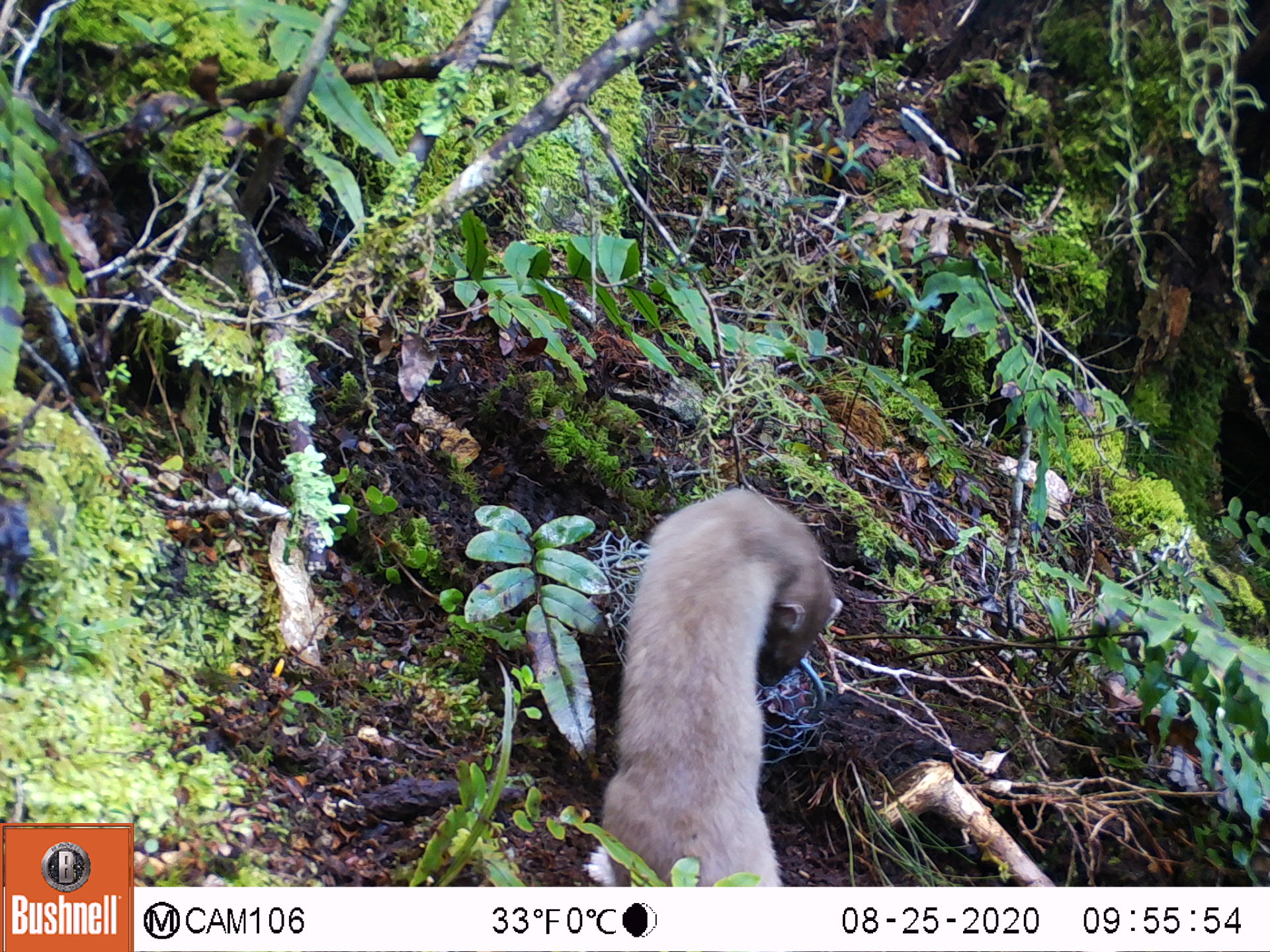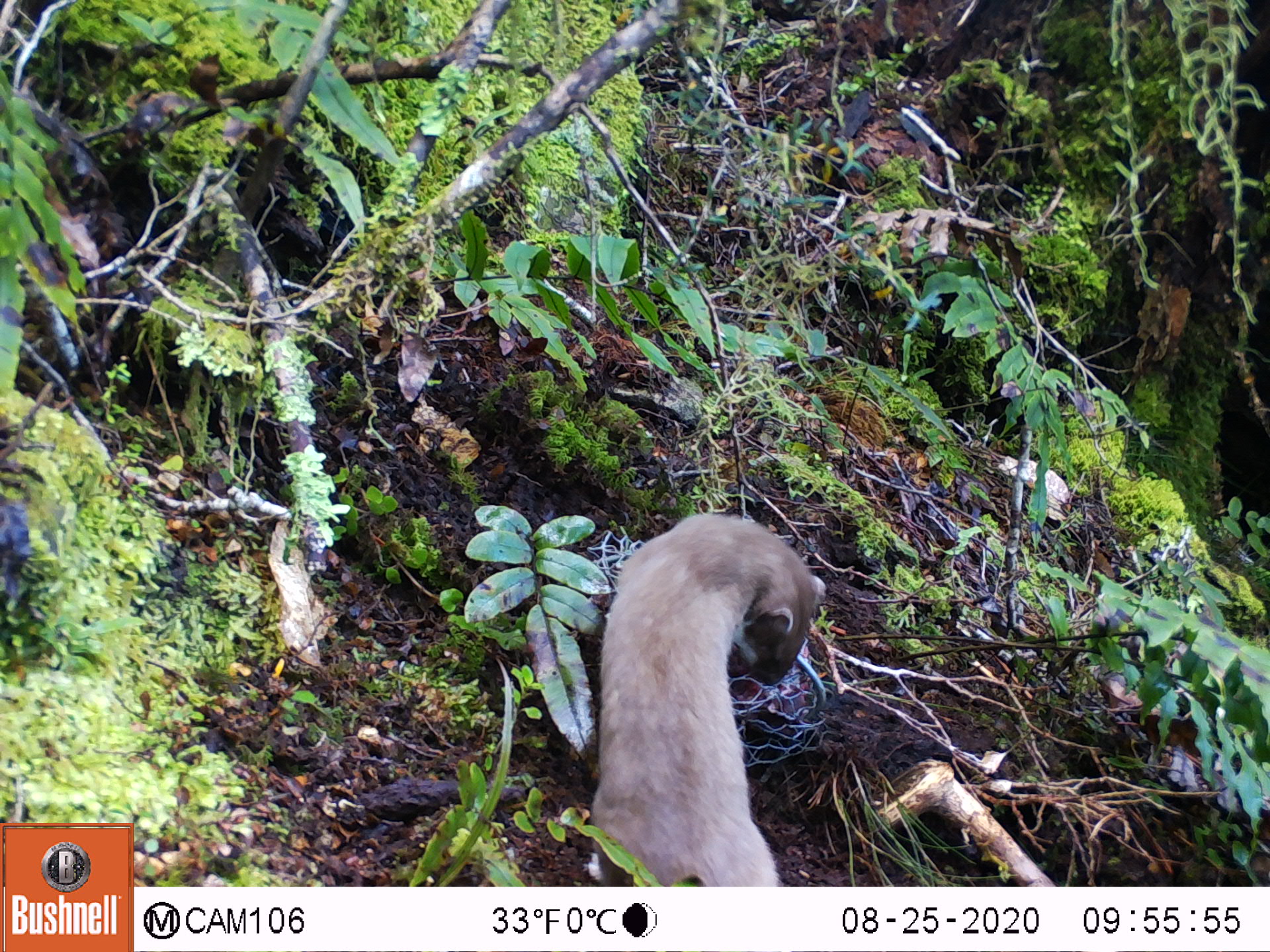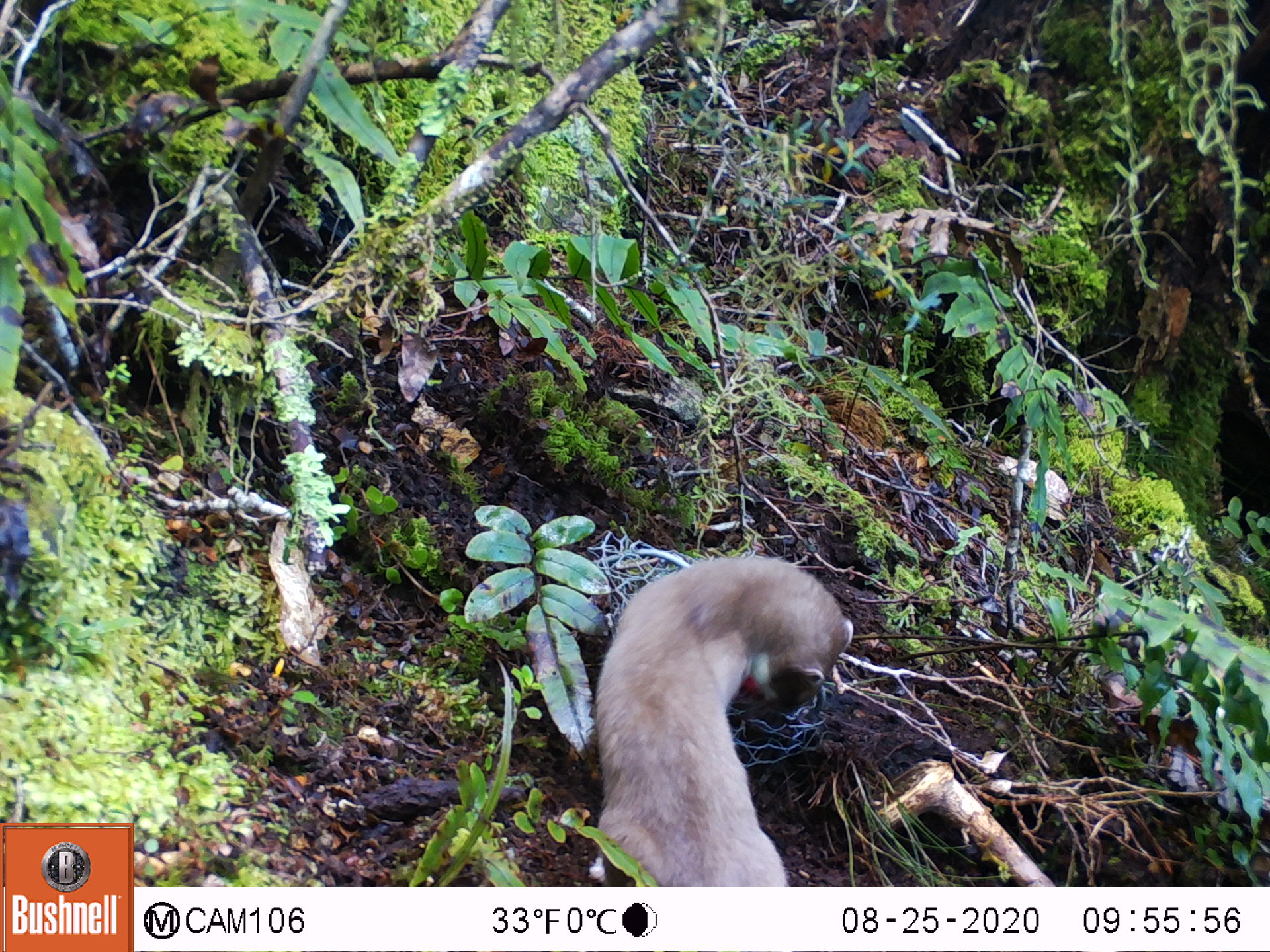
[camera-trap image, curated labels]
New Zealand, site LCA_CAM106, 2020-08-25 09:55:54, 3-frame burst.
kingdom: Animalia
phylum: Chordata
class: Mammalia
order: Carnivora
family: Mustelidae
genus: Mustela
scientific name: Mustela erminea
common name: stoat